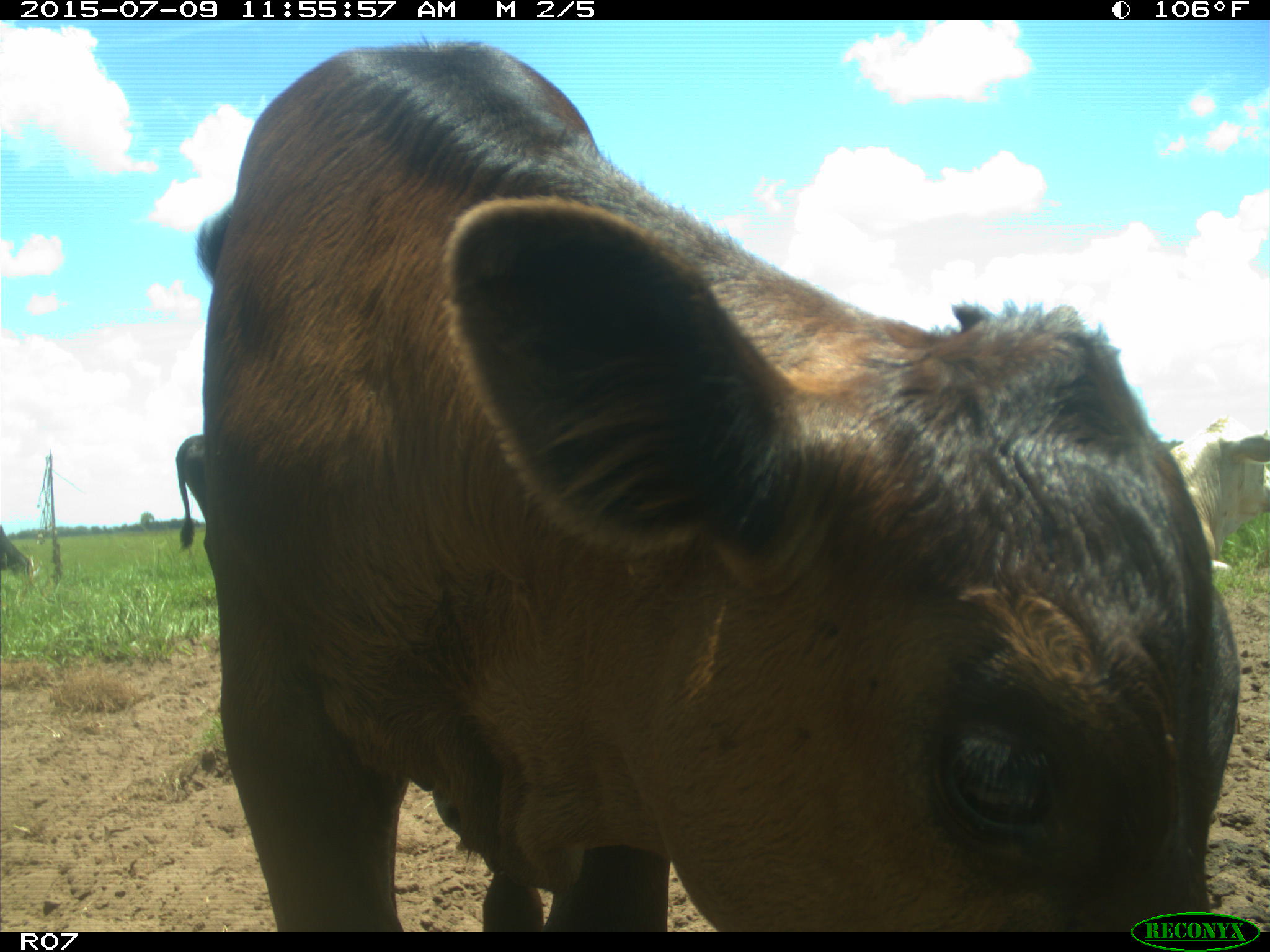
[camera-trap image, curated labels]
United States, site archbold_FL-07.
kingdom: Animalia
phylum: Chordata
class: Mammalia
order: Artiodactyla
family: Bovidae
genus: Bos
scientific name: Bos taurus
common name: domestic cow